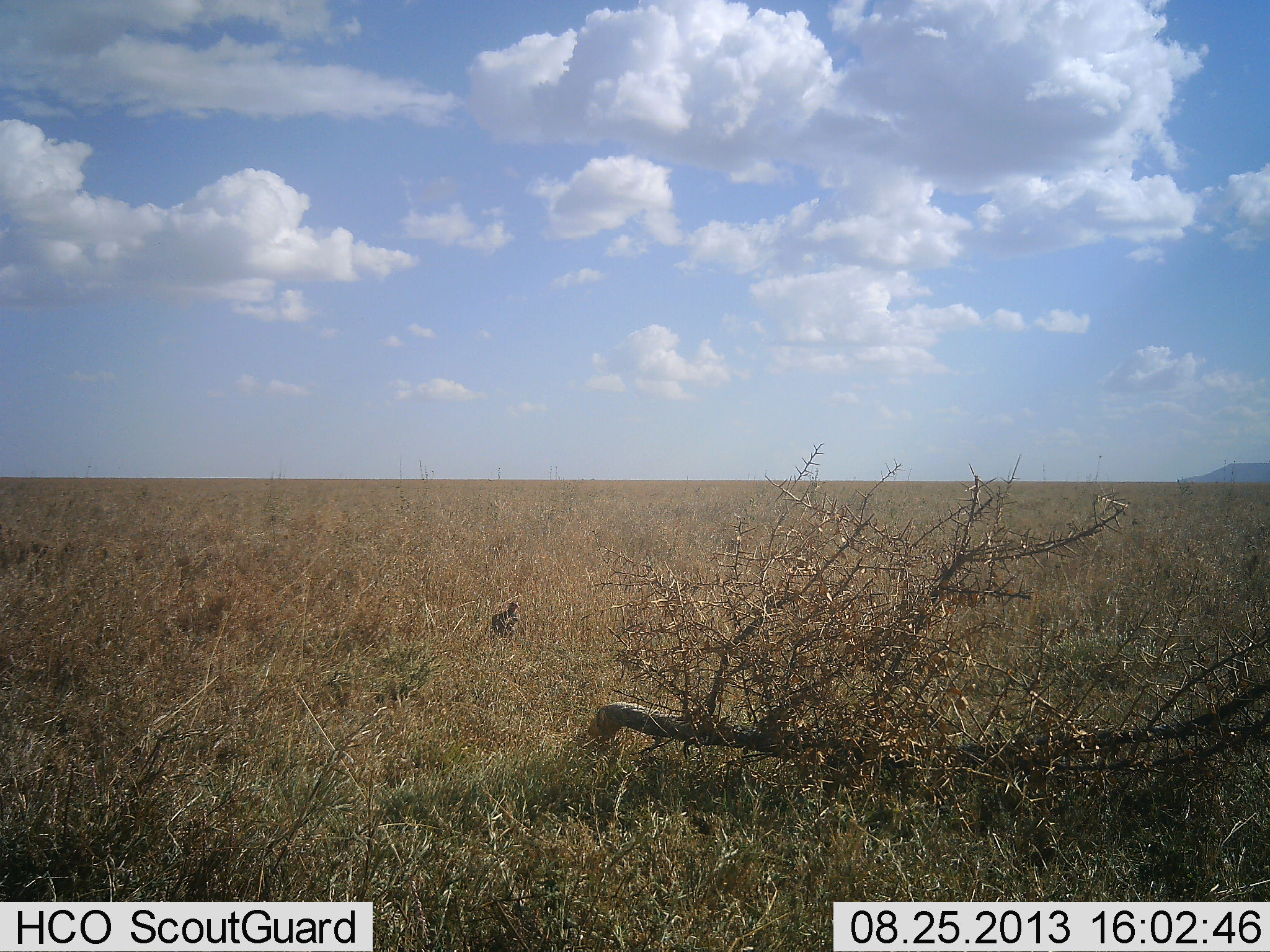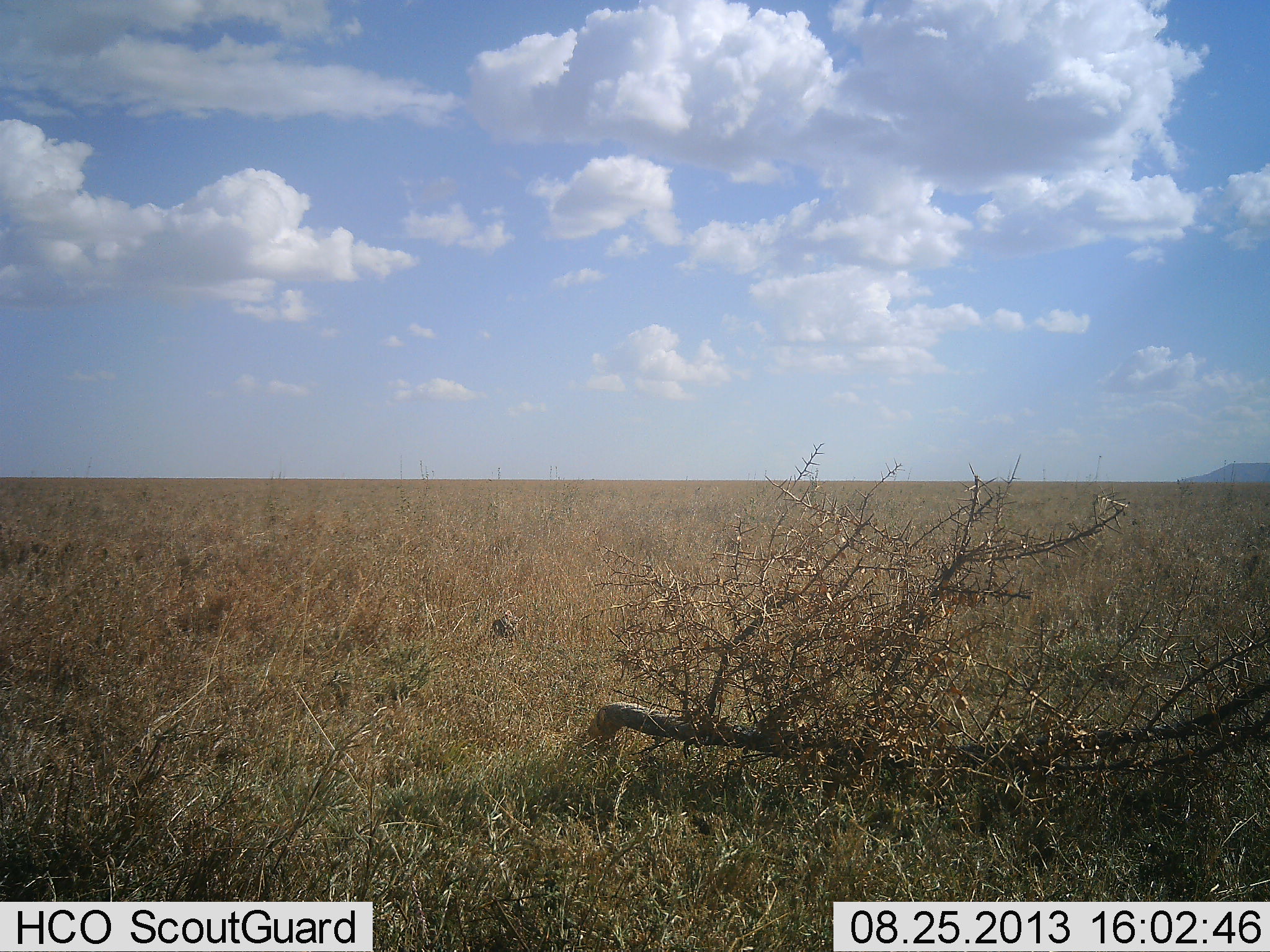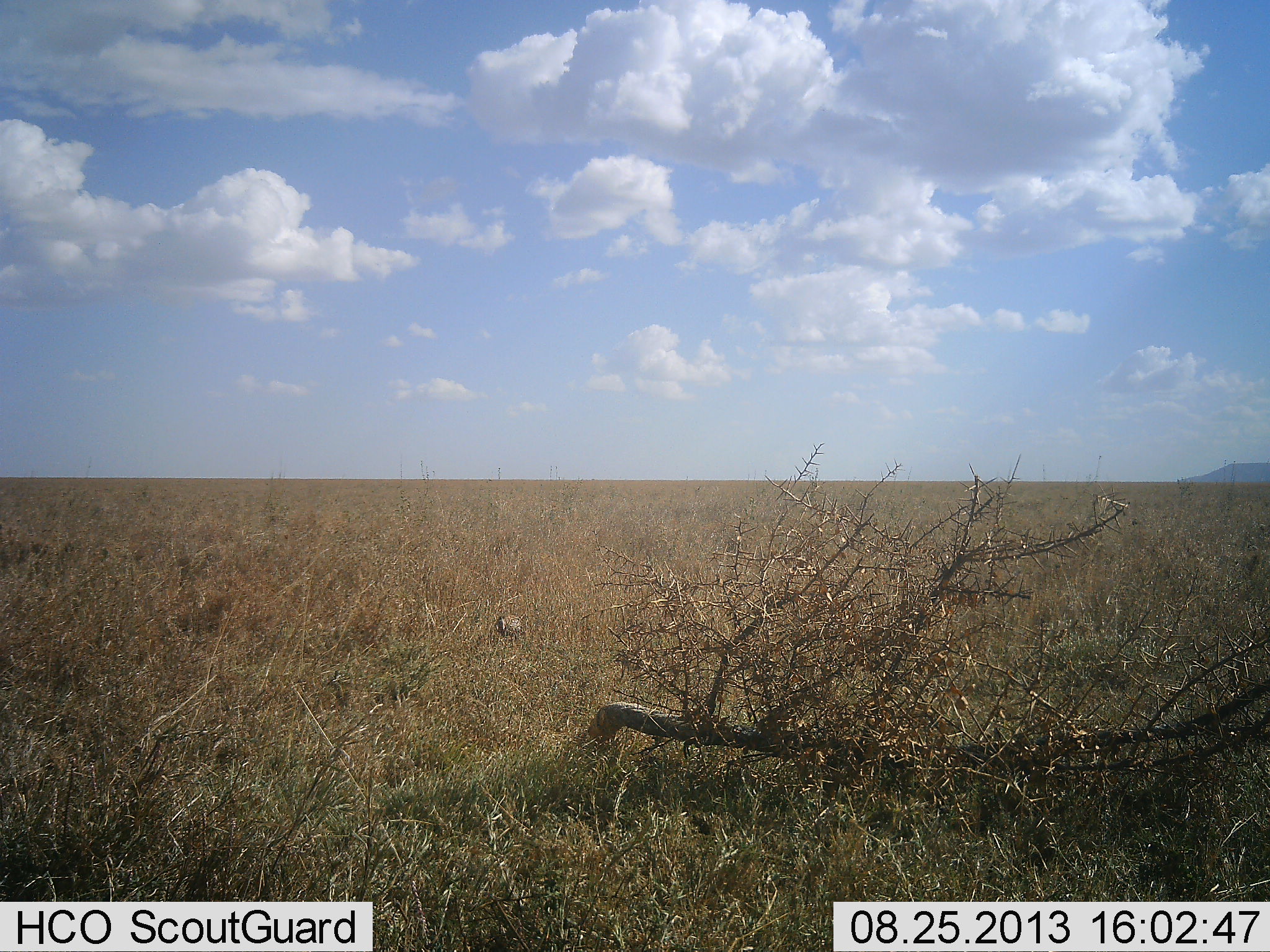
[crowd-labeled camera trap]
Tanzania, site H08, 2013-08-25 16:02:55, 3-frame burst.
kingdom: Animalia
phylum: Chordata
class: Aves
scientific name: Aves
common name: bird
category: otherbird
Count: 1.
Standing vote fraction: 67%.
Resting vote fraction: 11%.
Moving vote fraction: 11%.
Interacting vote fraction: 0%.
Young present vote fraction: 0%.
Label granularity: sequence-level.